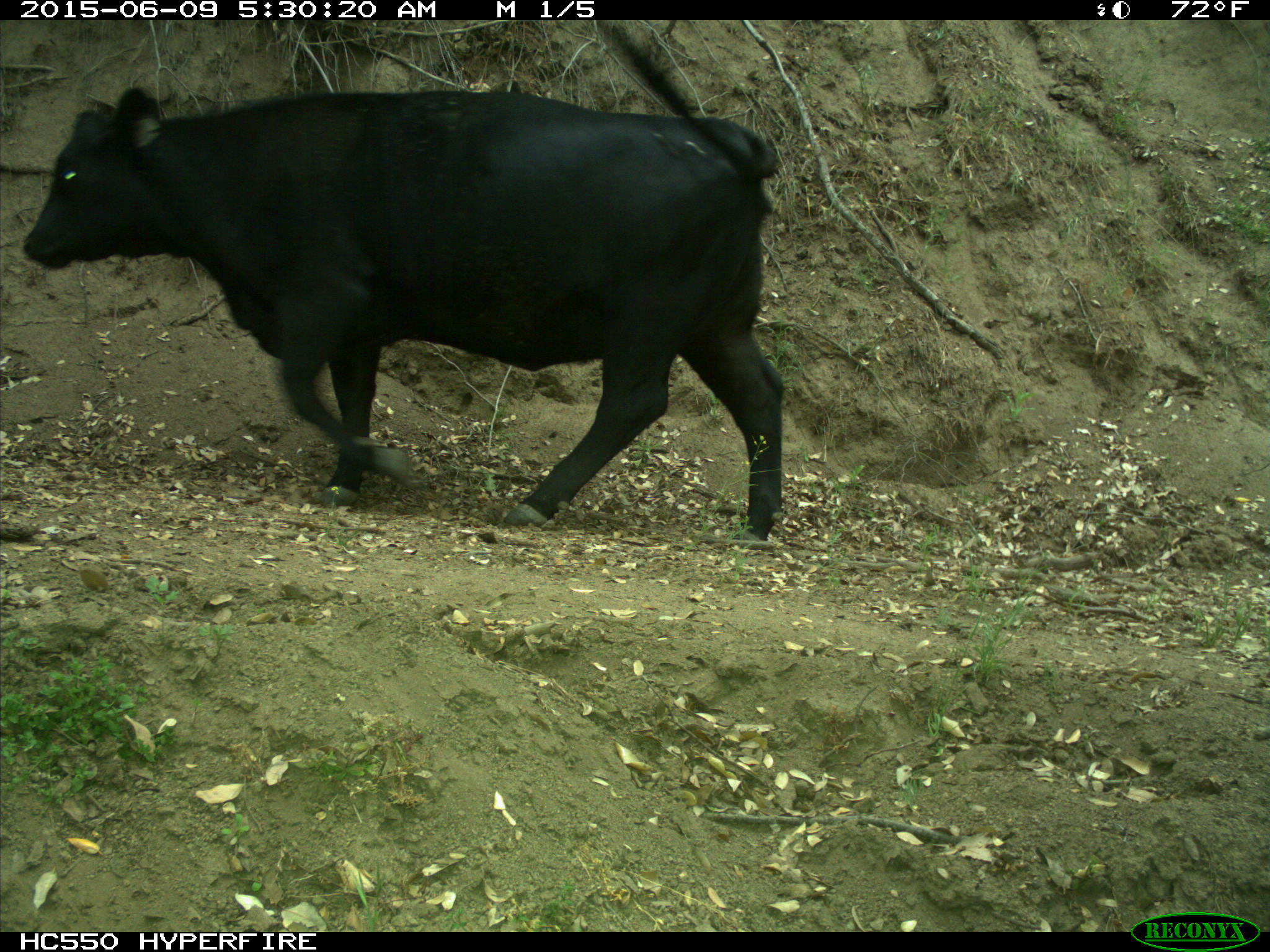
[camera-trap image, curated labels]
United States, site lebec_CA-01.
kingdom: Animalia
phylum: Chordata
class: Mammalia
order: Artiodactyla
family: Bovidae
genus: Bos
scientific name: Bos taurus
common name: domestic cow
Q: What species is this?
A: Bos taurus (domestic cow).